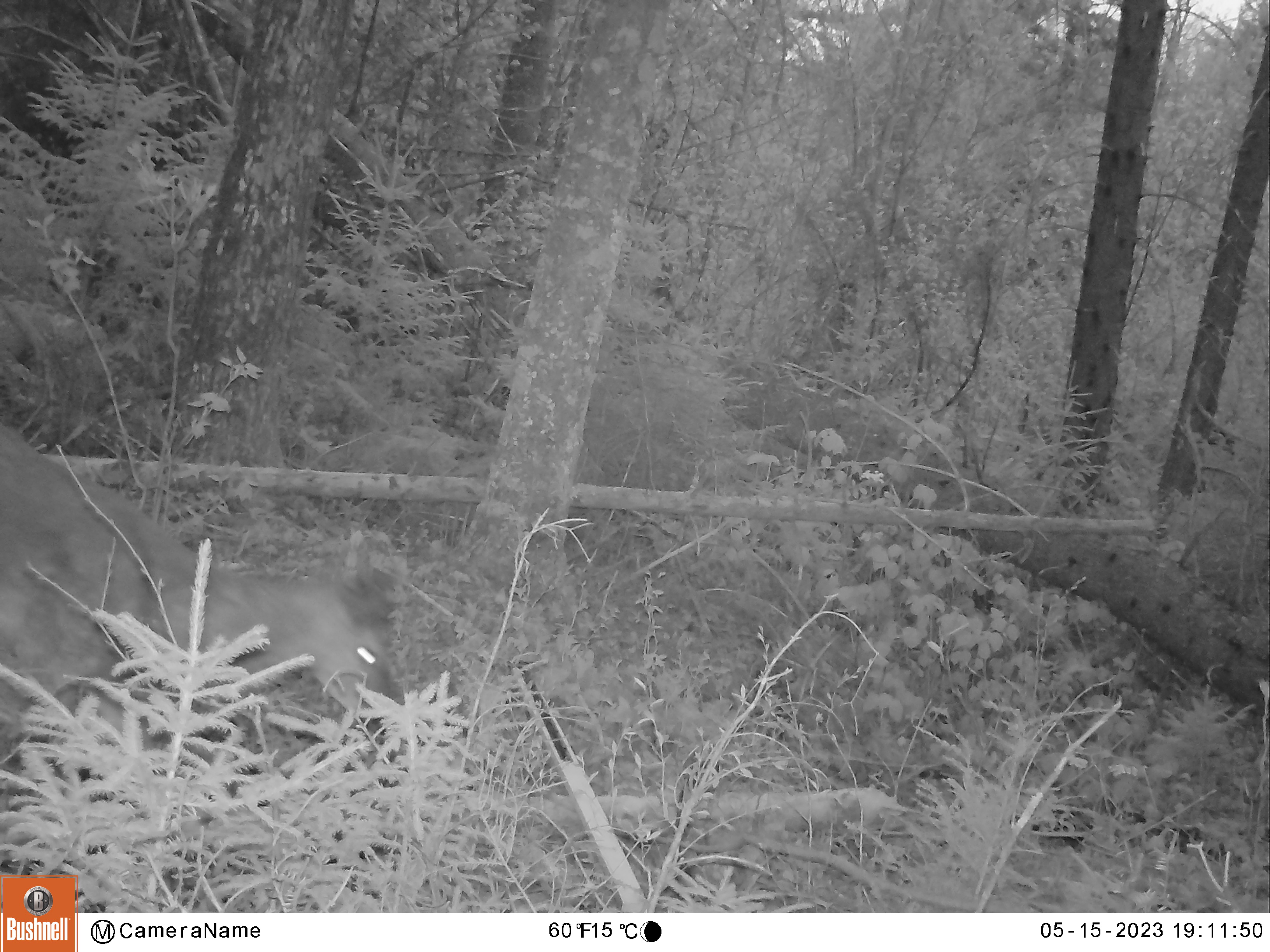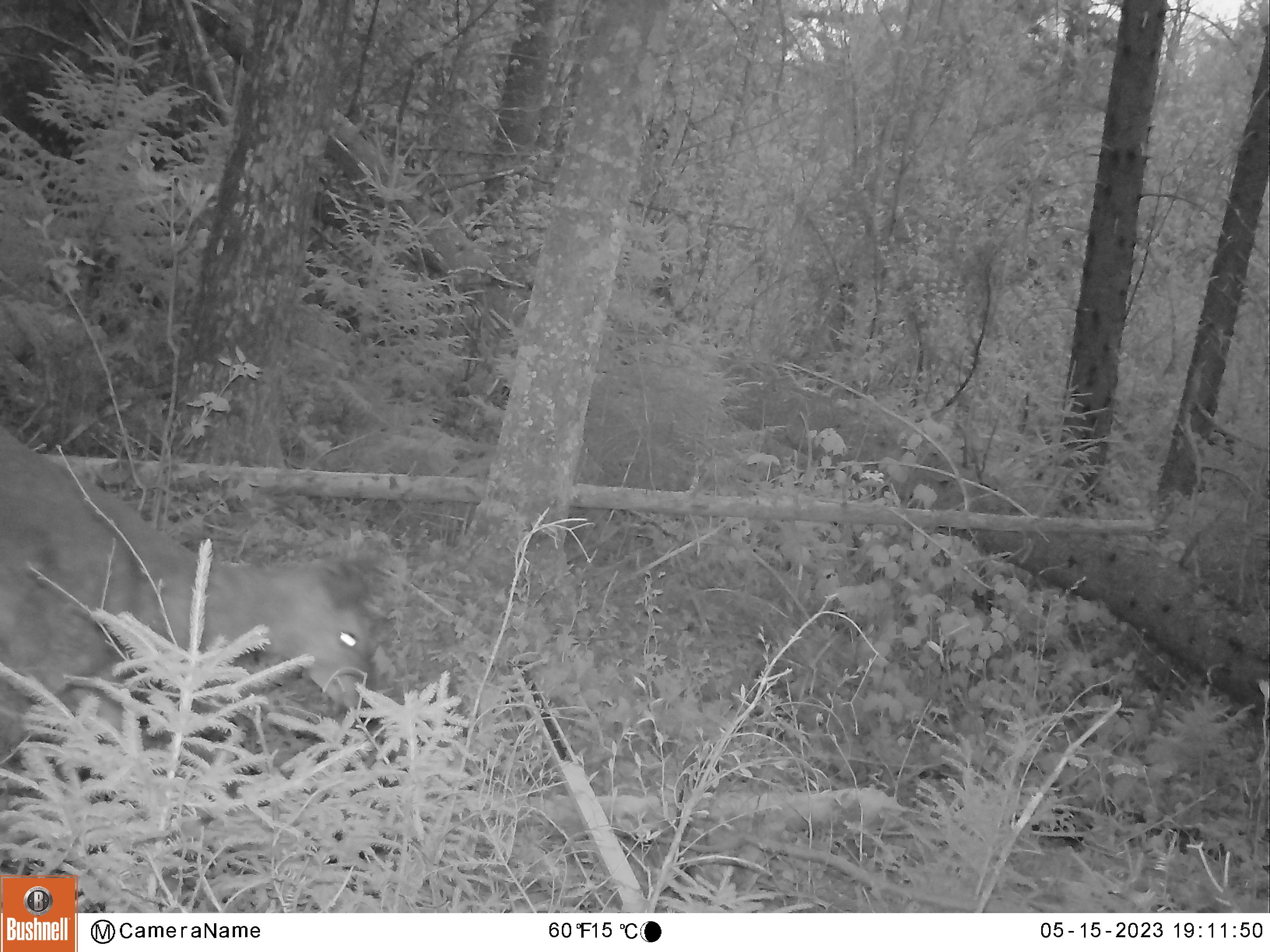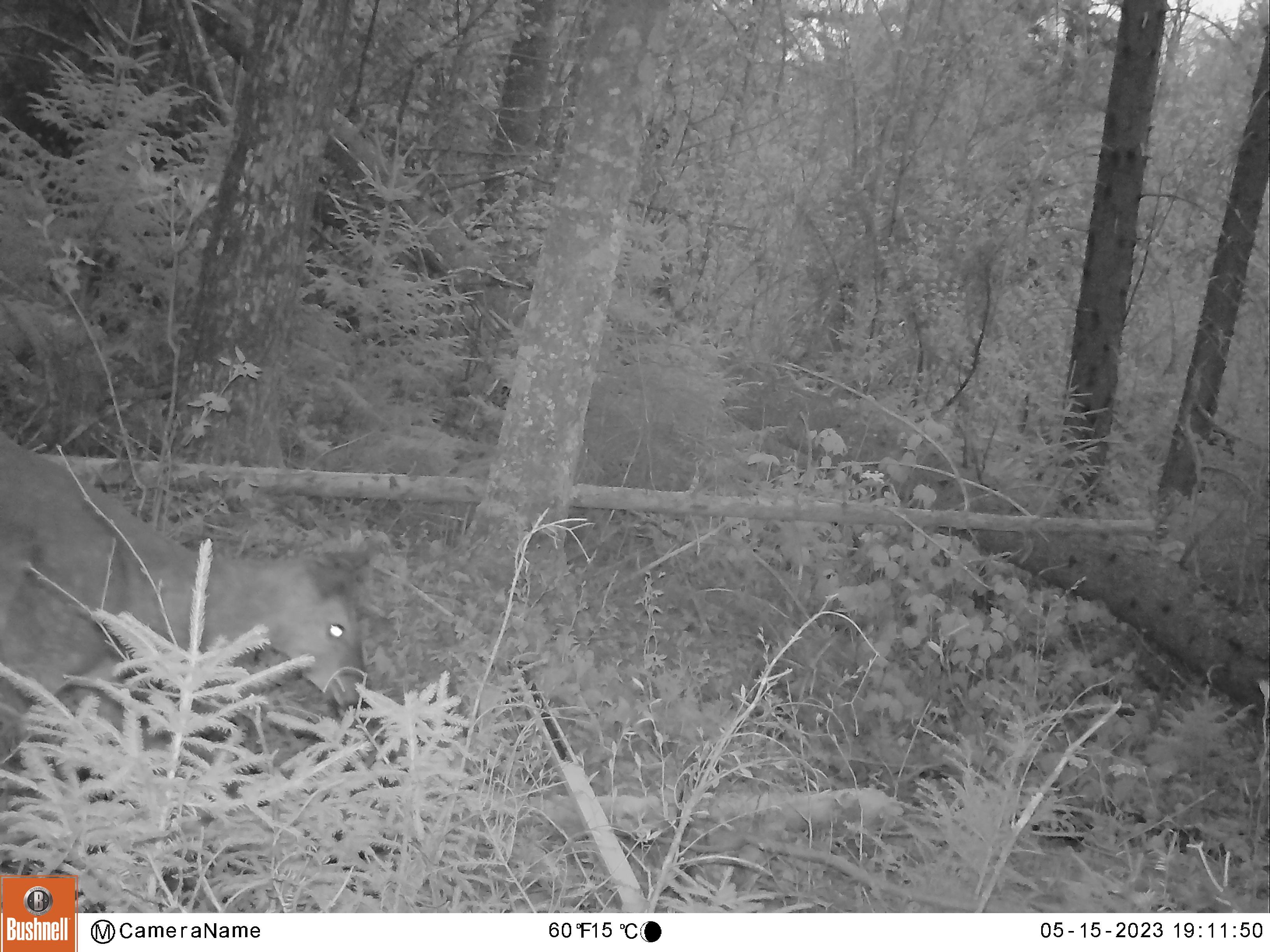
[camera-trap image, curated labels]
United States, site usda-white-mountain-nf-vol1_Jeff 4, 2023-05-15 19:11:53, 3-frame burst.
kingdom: Animalia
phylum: Chordata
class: Mammalia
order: Artiodactyla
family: Cervidae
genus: Odocoileus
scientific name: Odocoileus virginianus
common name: white-tailed deer